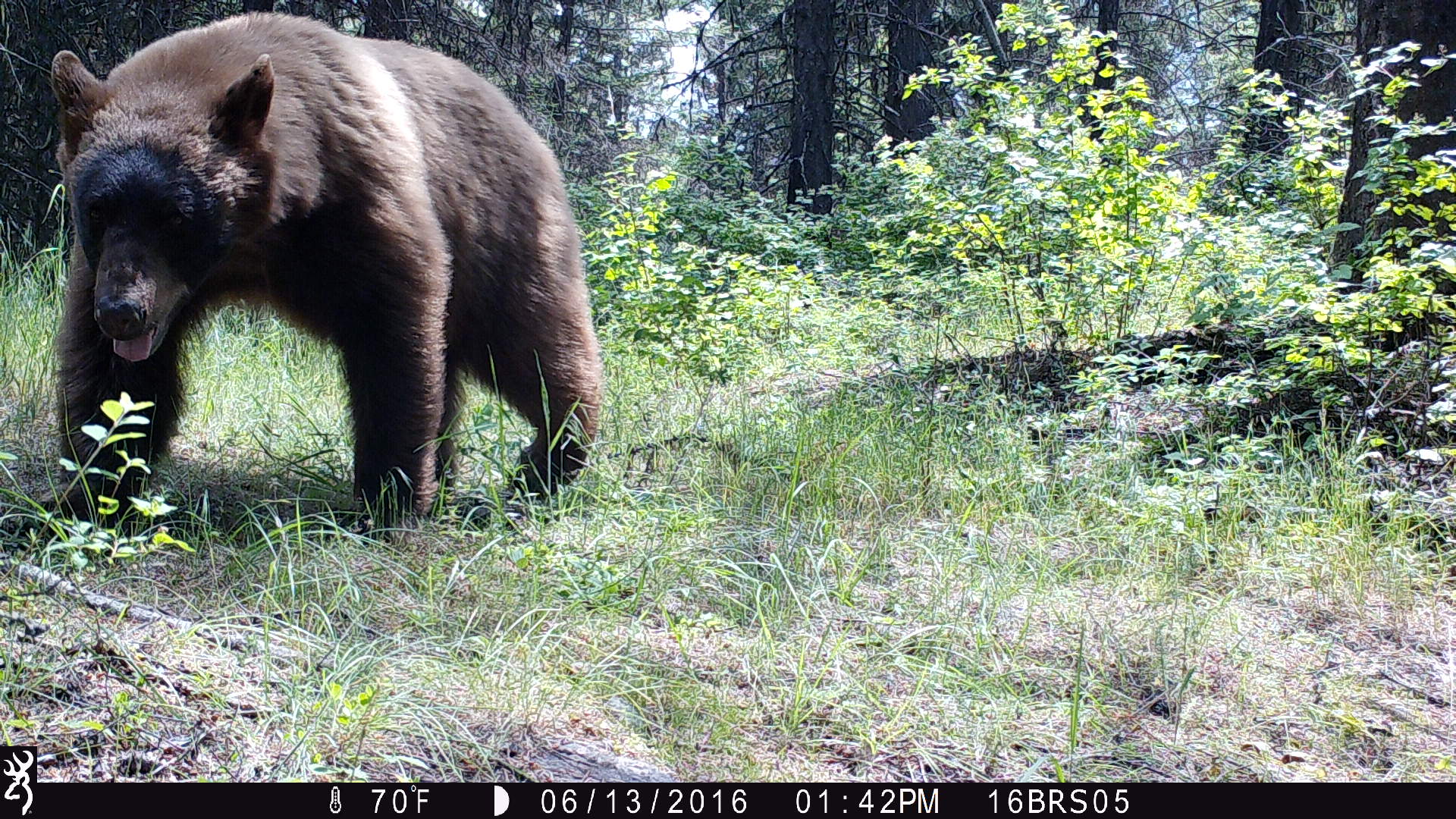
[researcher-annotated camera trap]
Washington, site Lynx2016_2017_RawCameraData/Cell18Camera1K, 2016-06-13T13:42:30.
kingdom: Animalia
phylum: Chordata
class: Mammalia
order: Carnivora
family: Ursidae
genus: Ursus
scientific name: Ursus americanus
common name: american black bear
Ursus americanus (american black bear). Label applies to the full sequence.